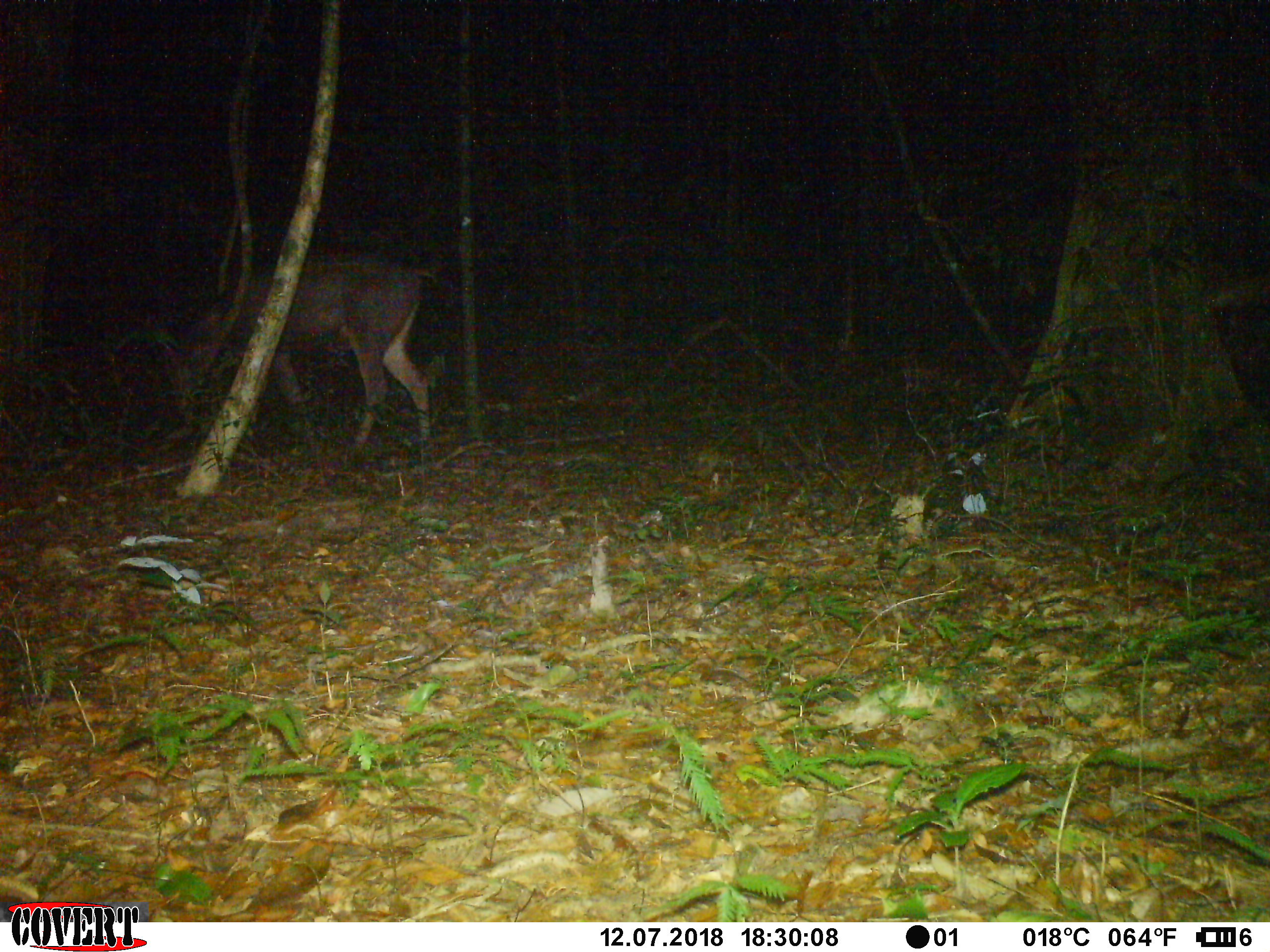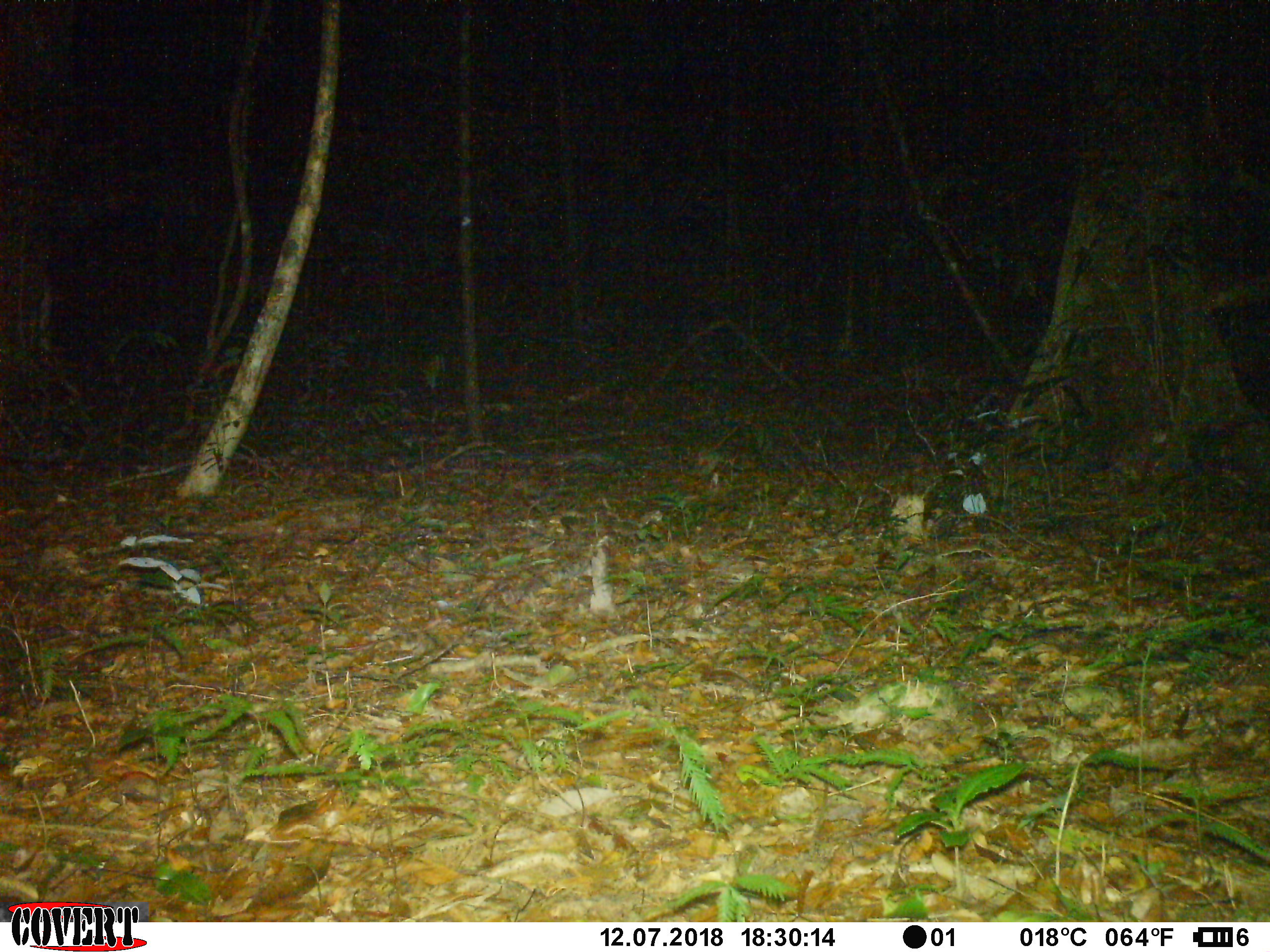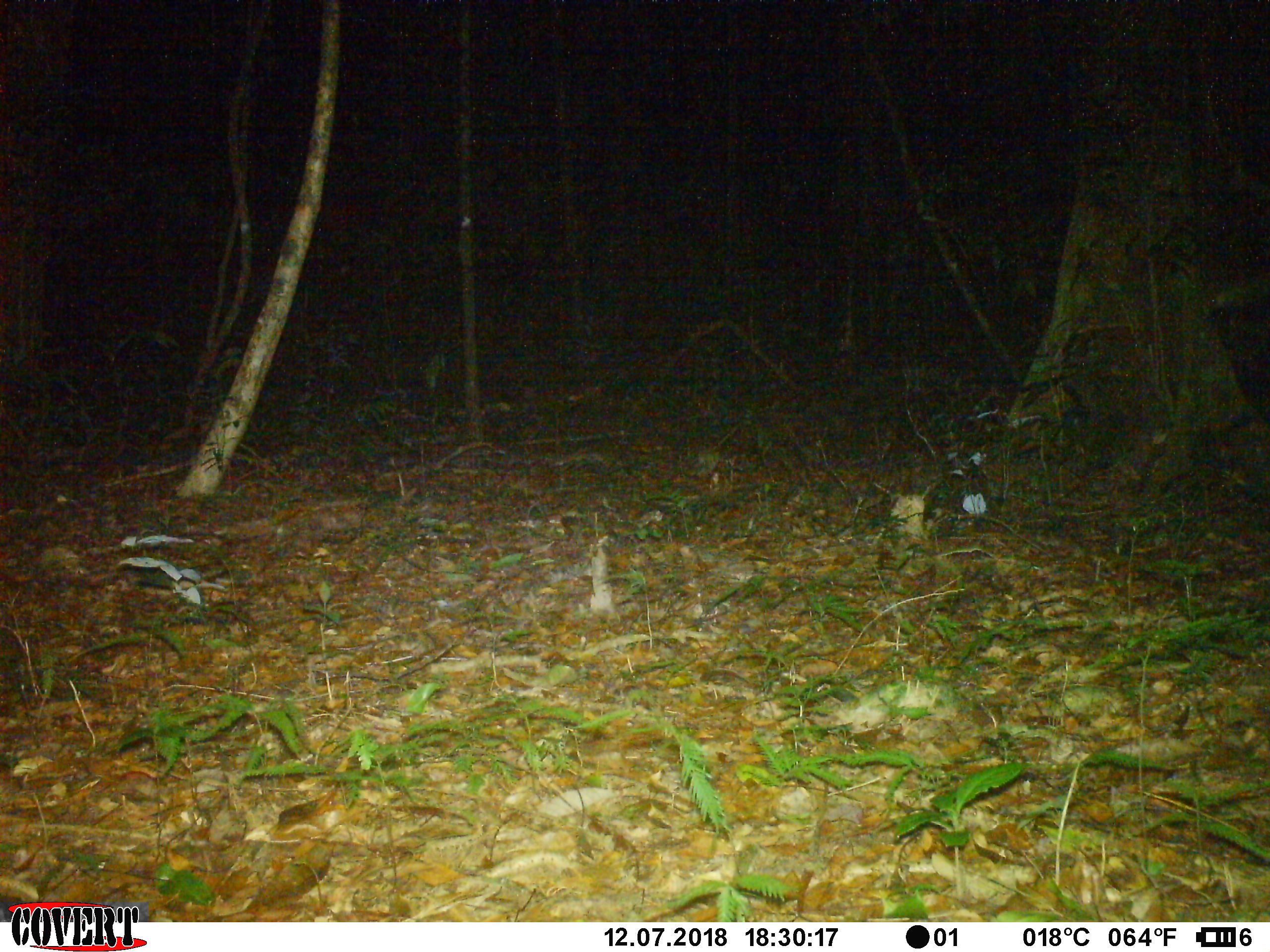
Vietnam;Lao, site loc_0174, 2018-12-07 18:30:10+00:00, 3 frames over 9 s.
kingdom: Animalia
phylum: Chordata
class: Mammalia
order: Artiodactyla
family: Cervidae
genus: Rusa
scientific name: Rusa unicolor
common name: sambar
Sambar (Rusa unicolor). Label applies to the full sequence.